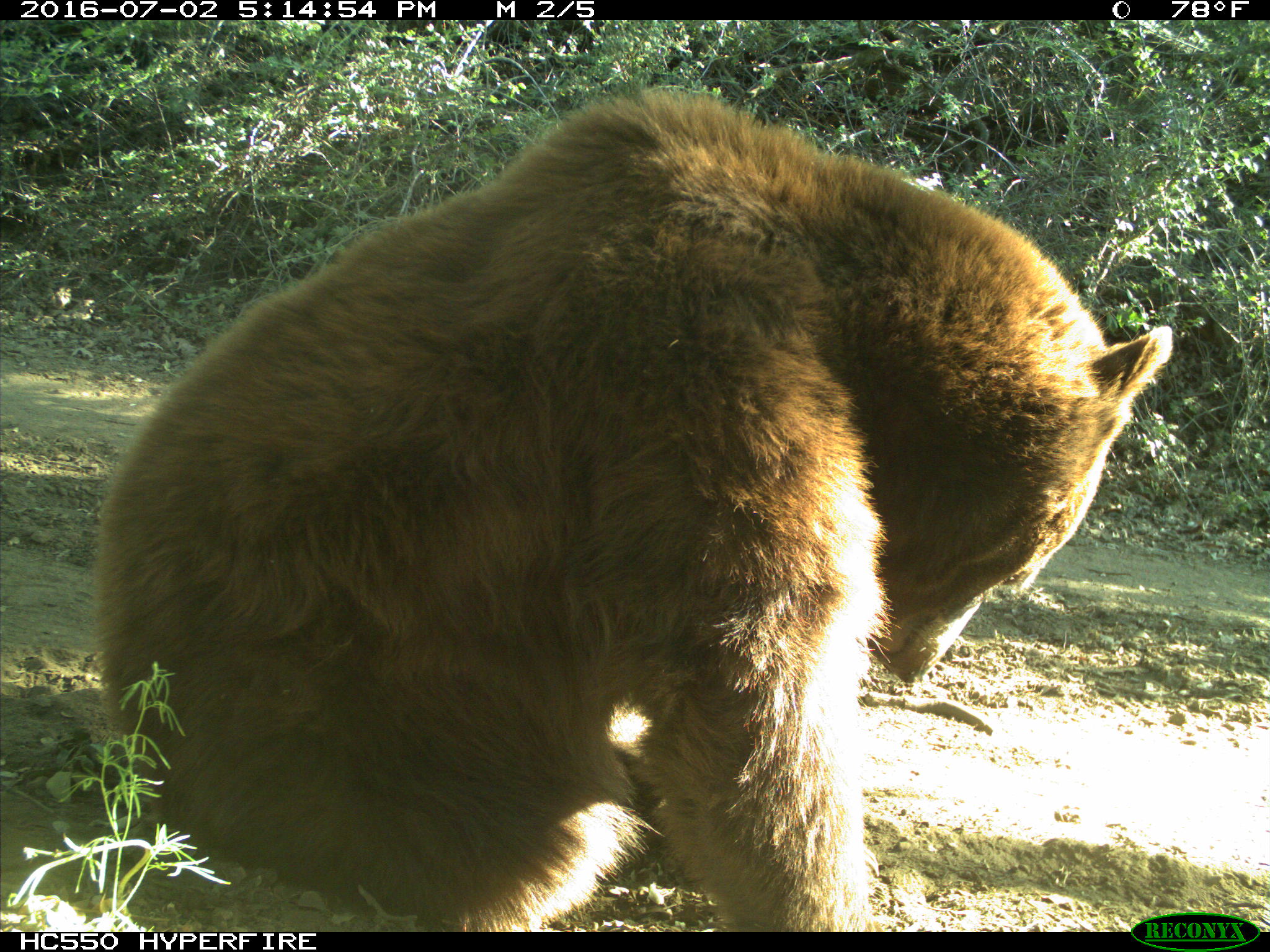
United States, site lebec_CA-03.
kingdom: Animalia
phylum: Chordata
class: Mammalia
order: Carnivora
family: Ursidae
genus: Ursus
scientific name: Ursus americanus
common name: american black bear